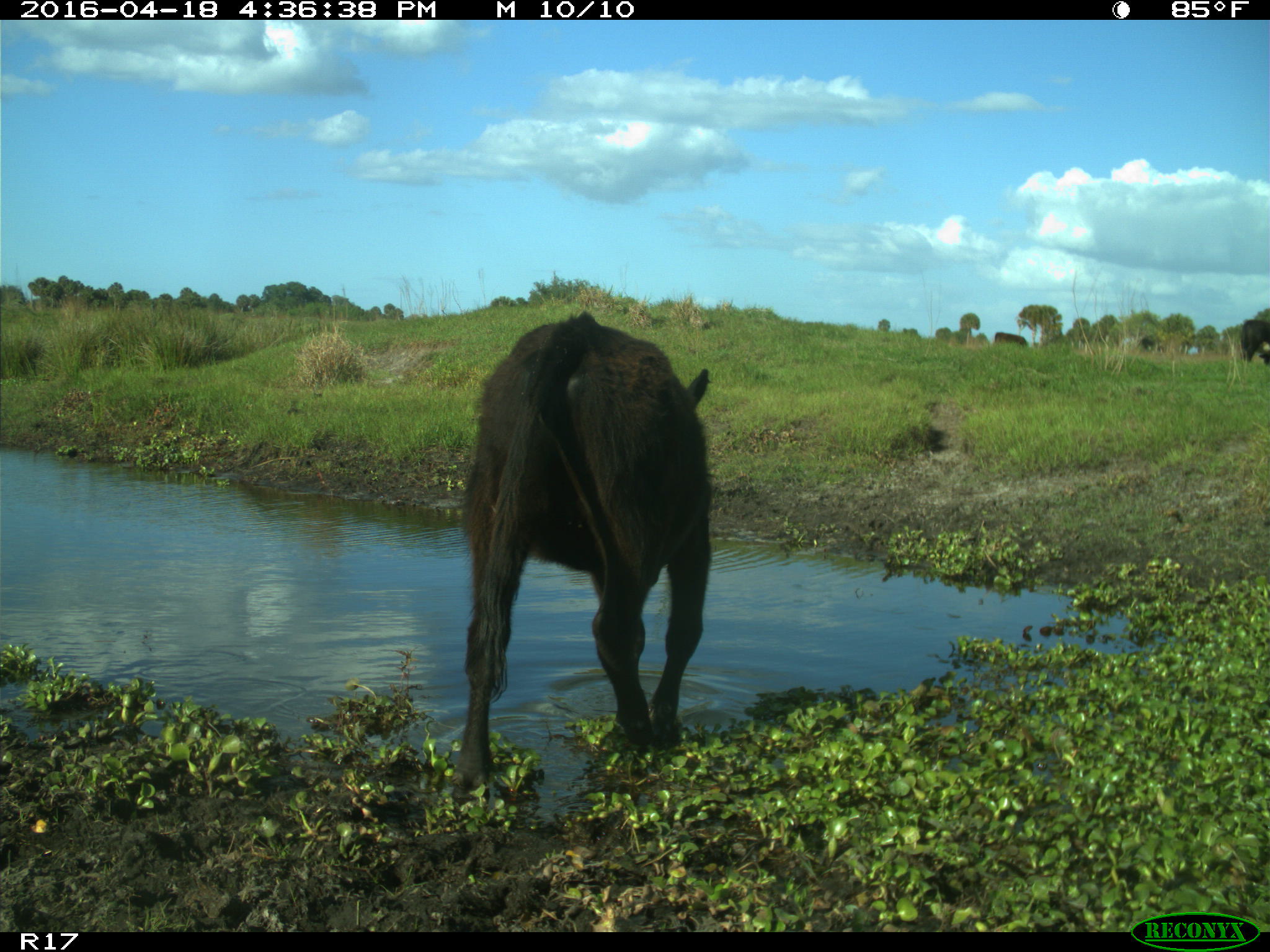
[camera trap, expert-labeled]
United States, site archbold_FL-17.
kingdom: Animalia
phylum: Chordata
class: Mammalia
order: Artiodactyla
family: Bovidae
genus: Bos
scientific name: Bos taurus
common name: domestic cow